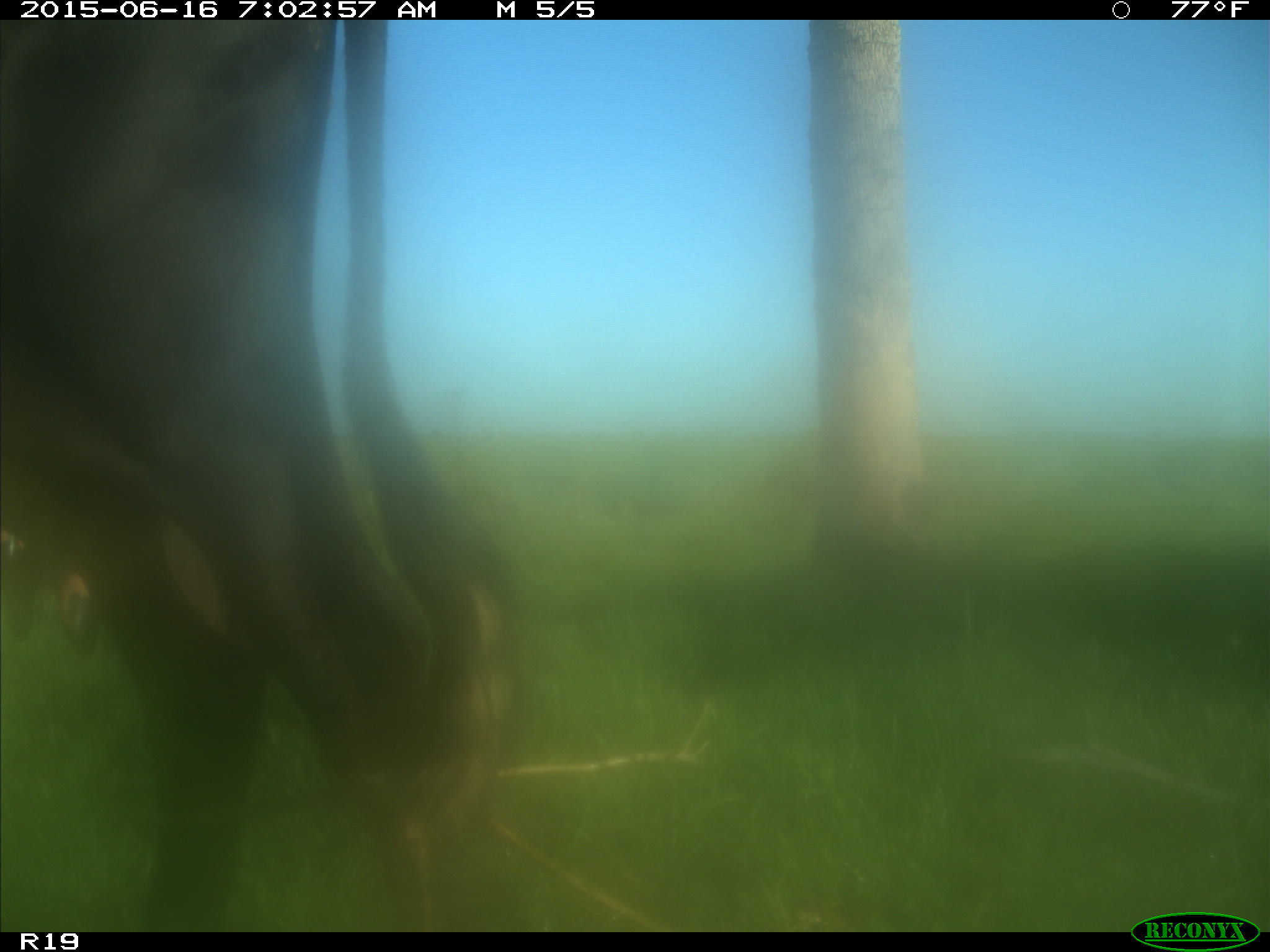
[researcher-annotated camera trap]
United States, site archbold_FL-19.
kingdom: Animalia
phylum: Chordata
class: Mammalia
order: Artiodactyla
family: Bovidae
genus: Bos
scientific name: Bos taurus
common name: domestic cow